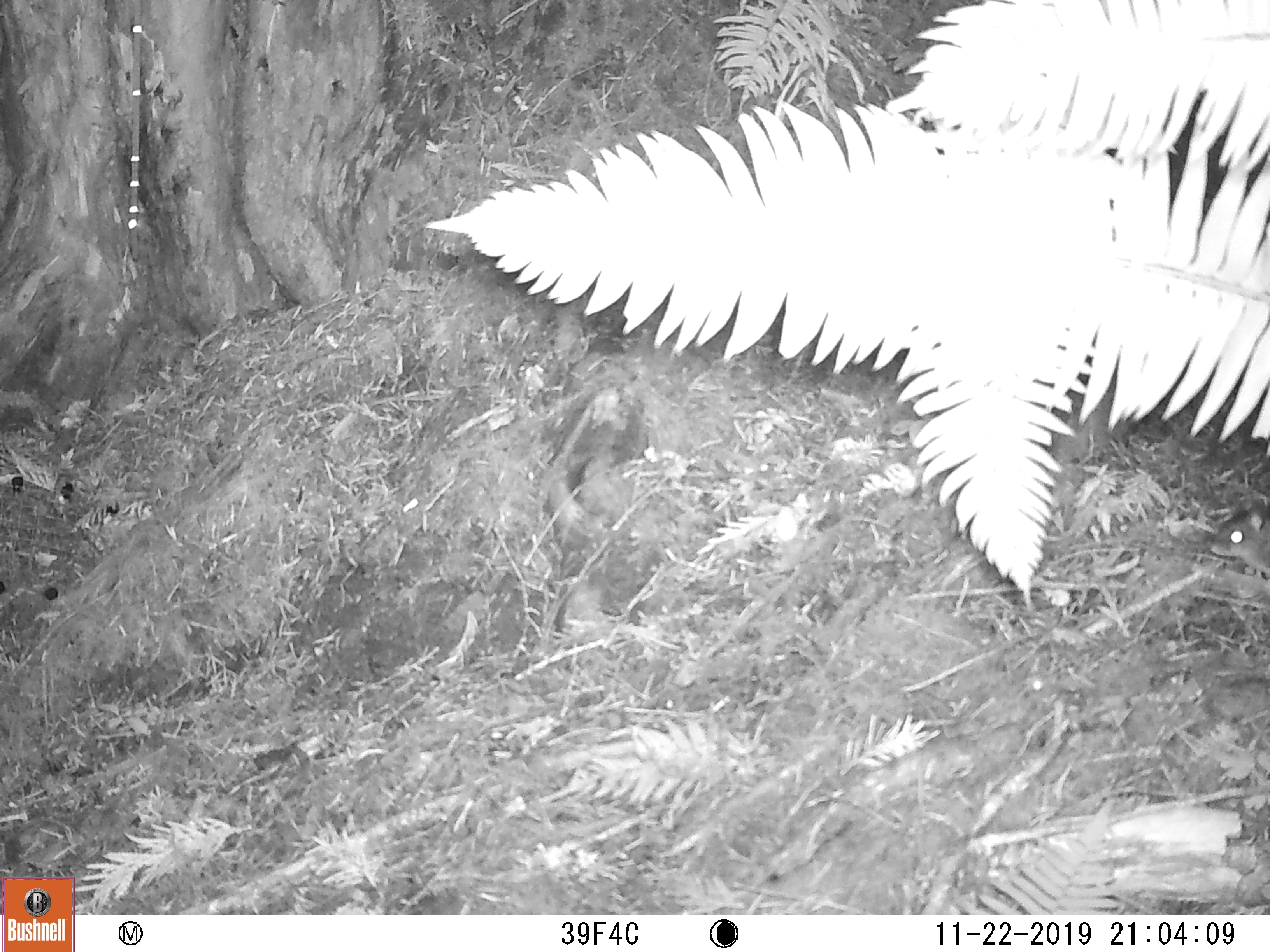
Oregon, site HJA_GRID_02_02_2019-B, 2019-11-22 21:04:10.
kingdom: Animalia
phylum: Chordata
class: Mammalia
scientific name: Mammalia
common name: small mammal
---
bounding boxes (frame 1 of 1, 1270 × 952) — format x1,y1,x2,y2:
small mammal: 1193,476,1263,615